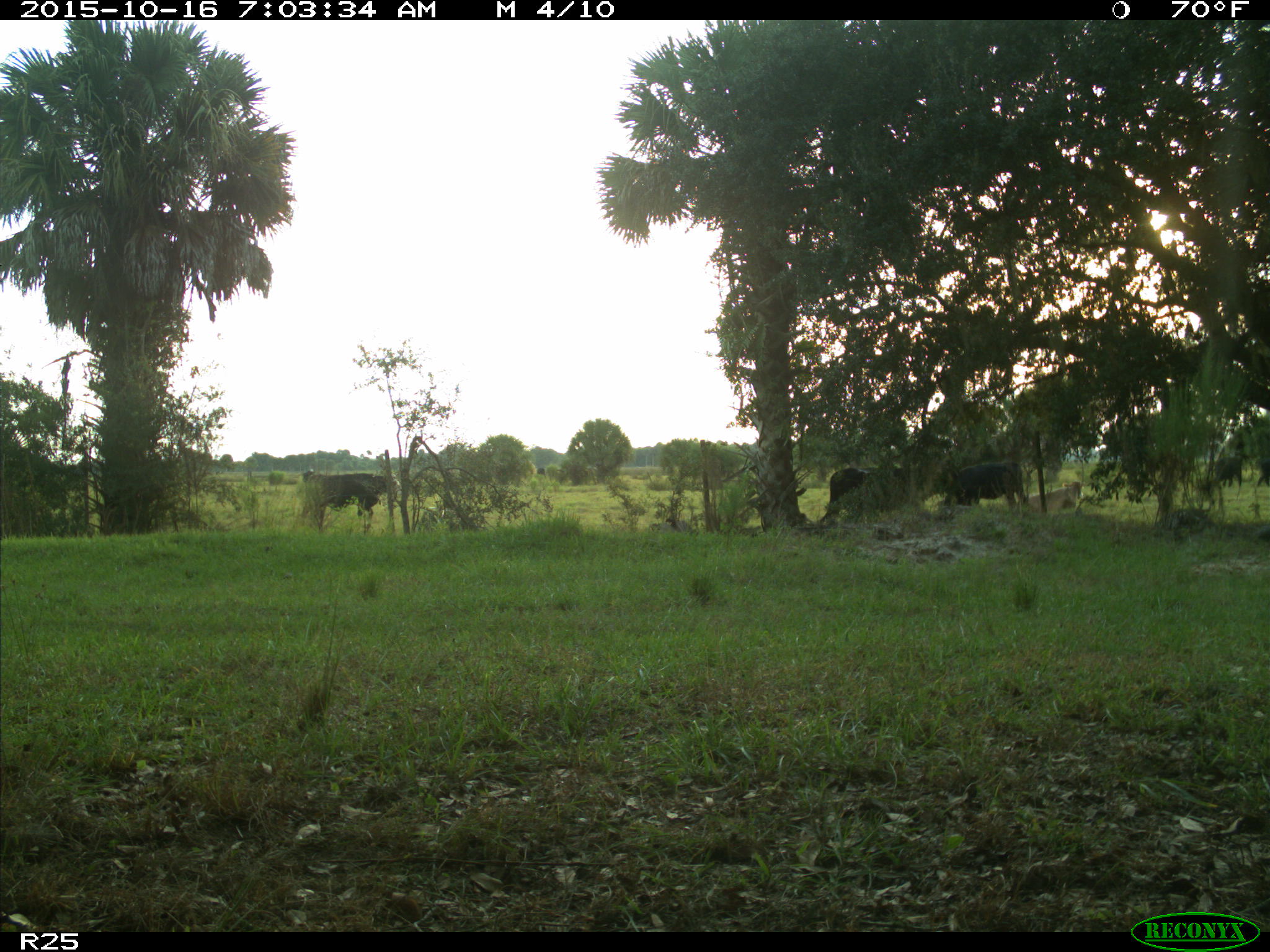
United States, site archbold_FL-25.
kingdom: Animalia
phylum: Chordata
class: Mammalia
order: Artiodactyla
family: Bovidae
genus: Bos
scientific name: Bos taurus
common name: domestic cow